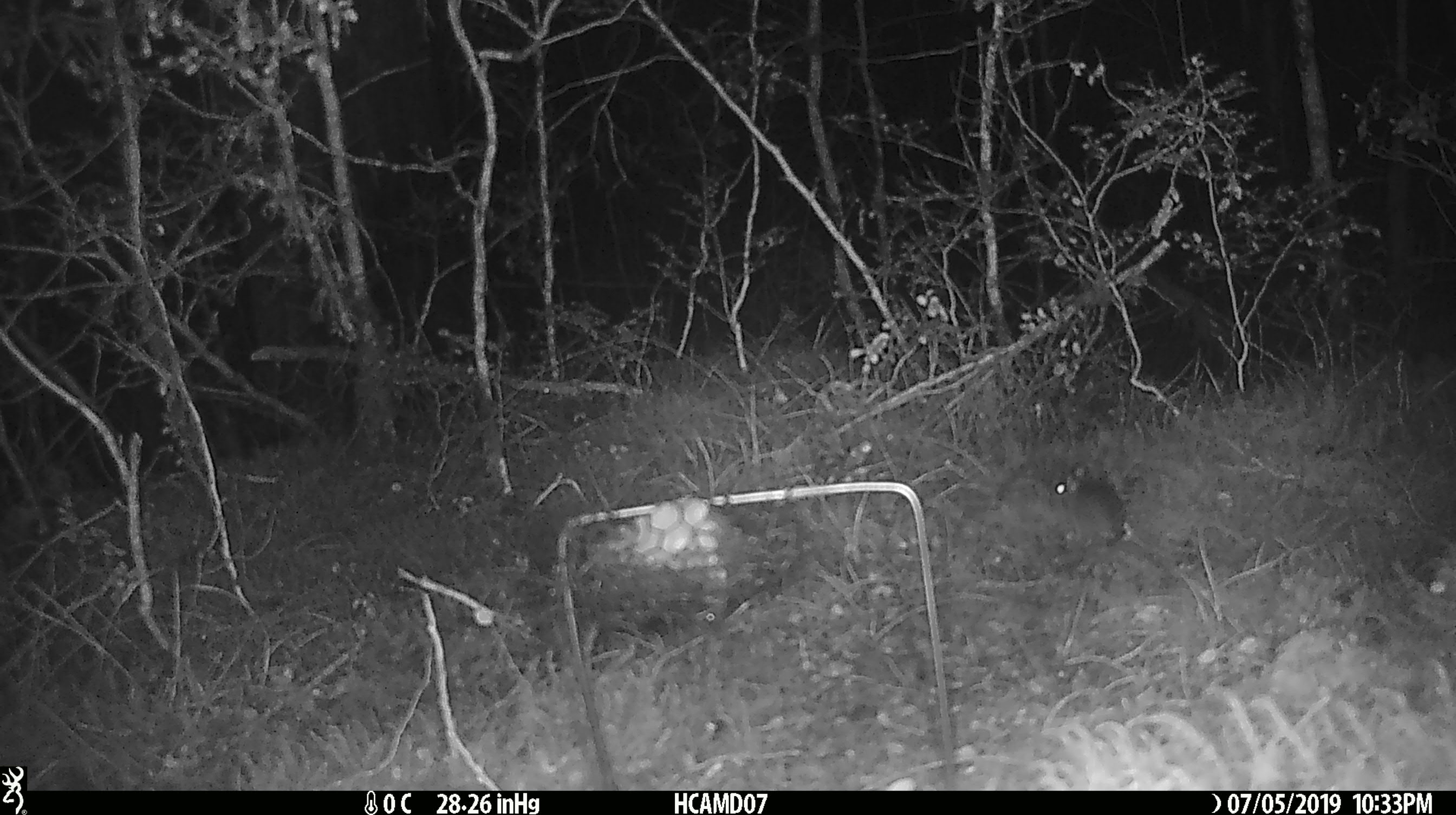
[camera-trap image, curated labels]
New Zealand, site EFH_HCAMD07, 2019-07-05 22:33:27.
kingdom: Animalia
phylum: Chordata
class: Mammalia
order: Rodentia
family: Muridae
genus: Mus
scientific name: Mus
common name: mouse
Mouse (Mus).